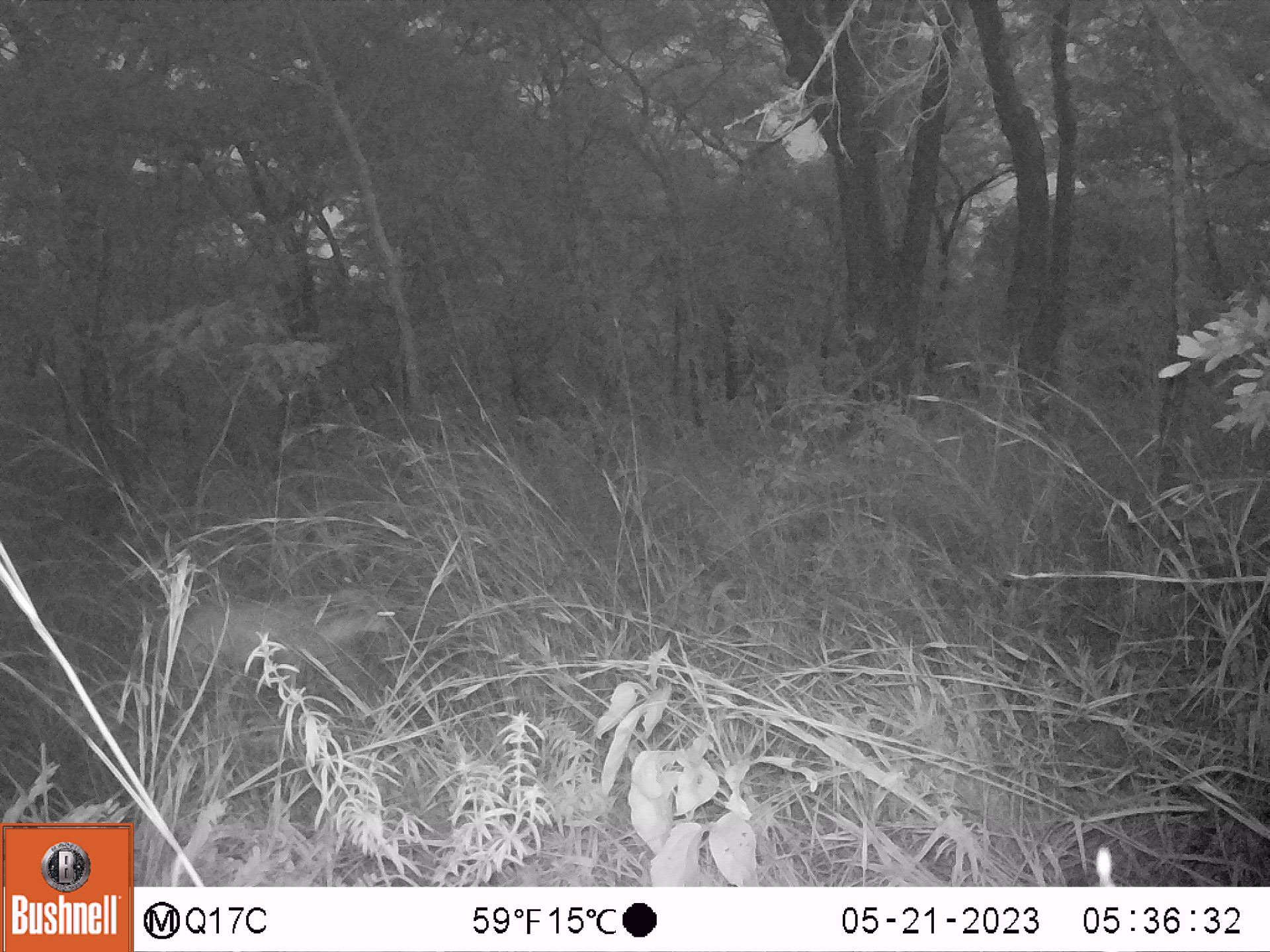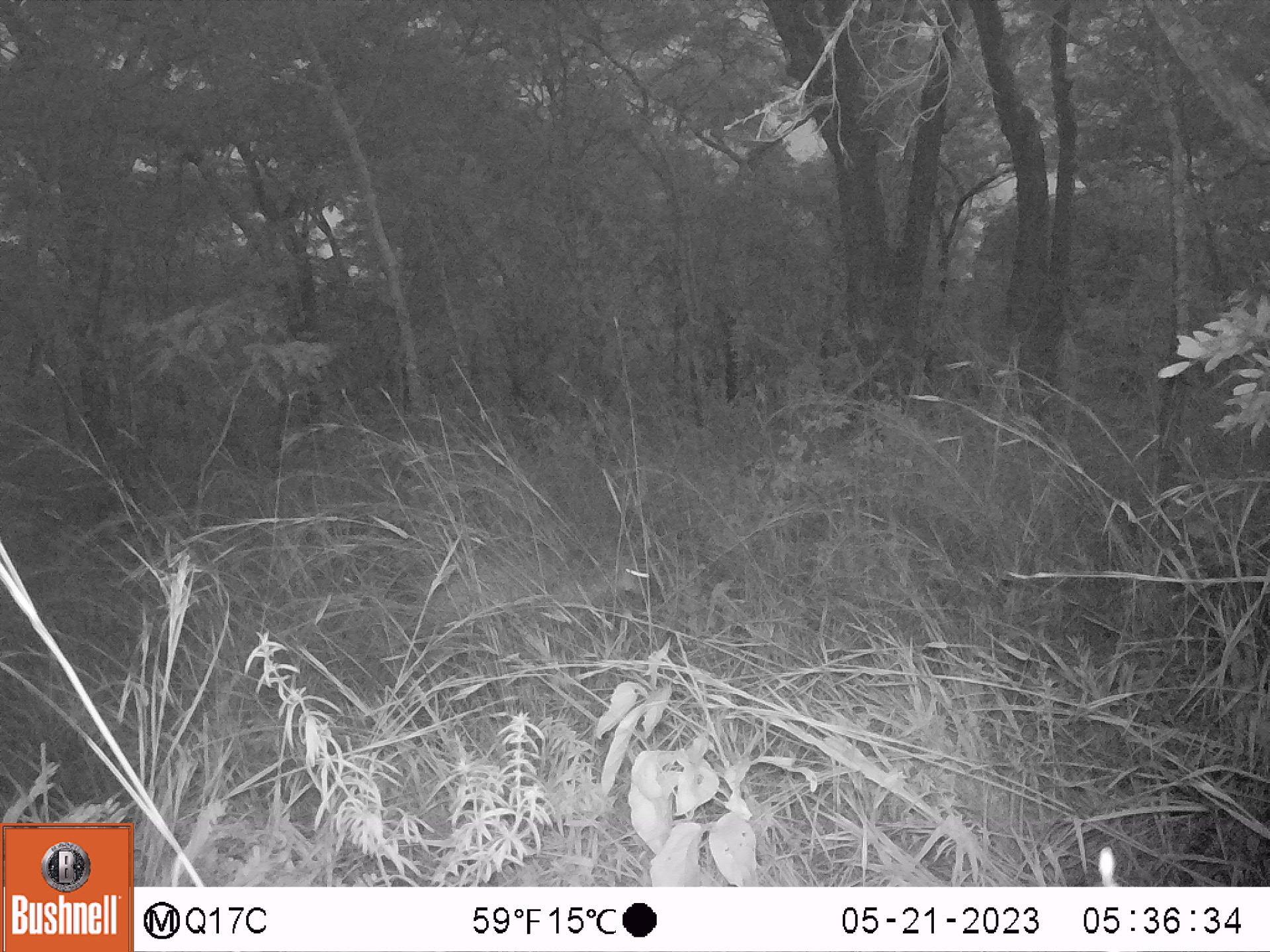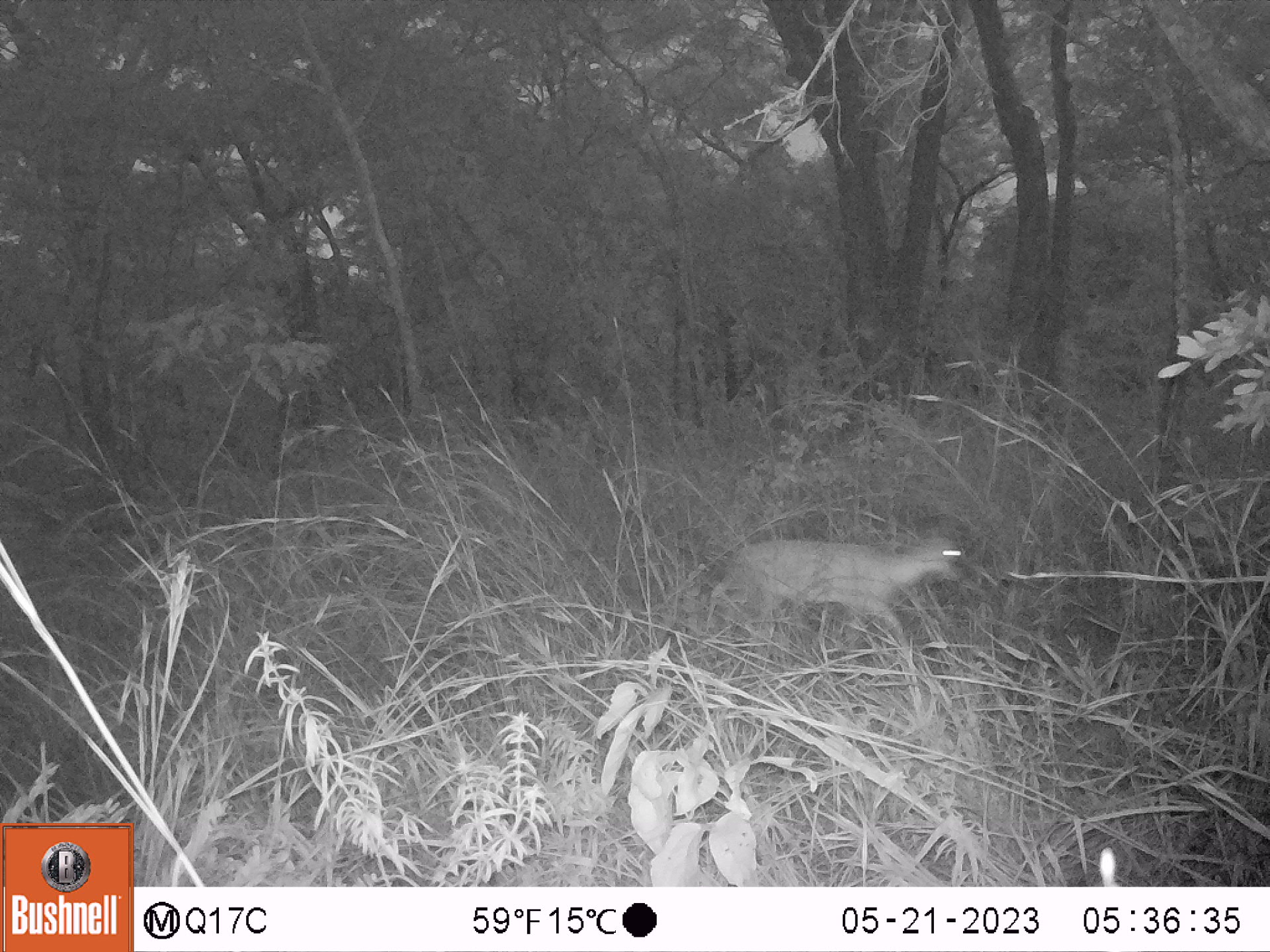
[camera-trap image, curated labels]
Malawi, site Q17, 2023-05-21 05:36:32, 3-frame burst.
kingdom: Animalia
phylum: Chordata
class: Mammalia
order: Artiodactyla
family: Bovidae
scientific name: Antilopinae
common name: small antelope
Small antelope (Antilopinae), count 1.